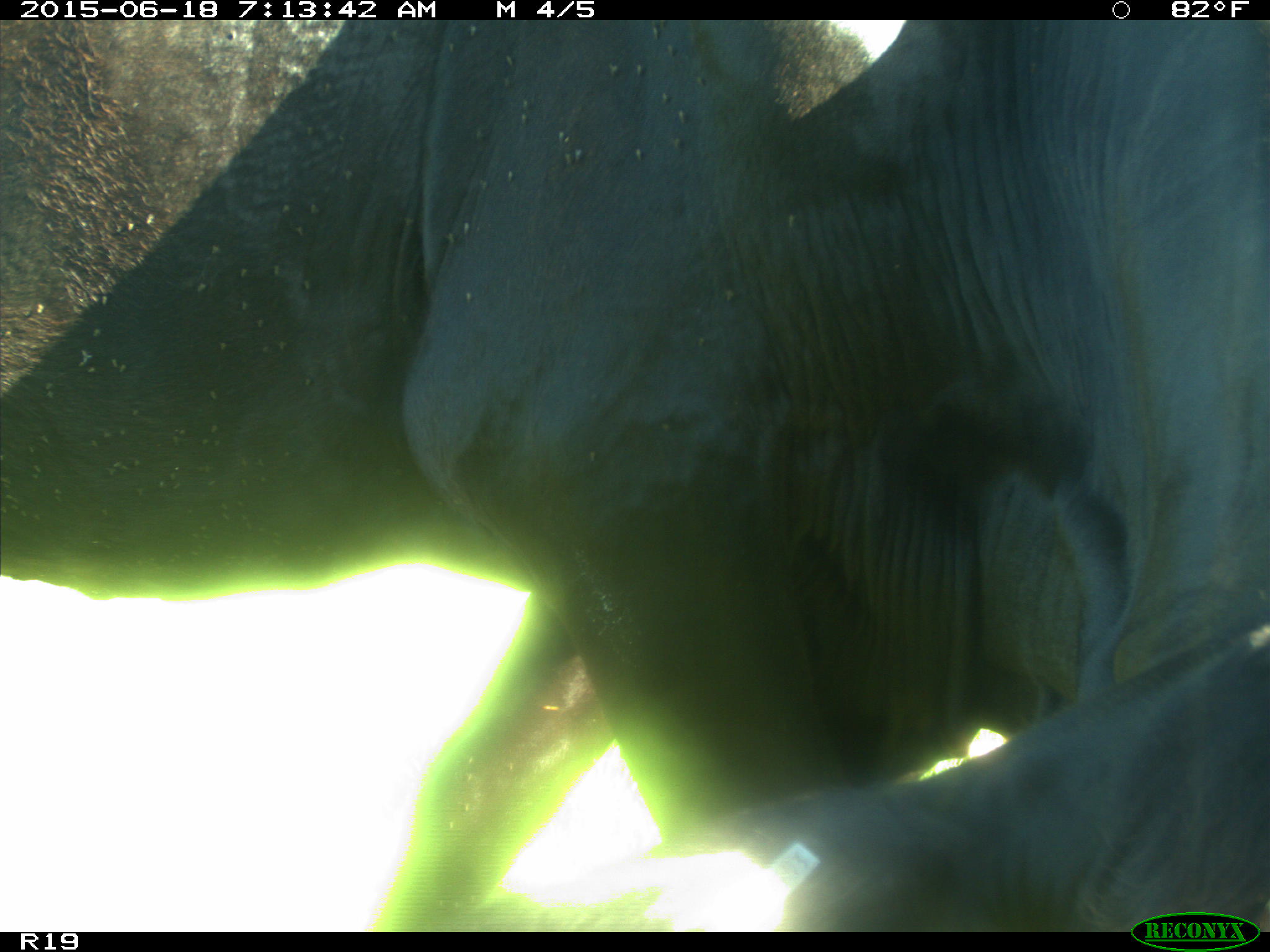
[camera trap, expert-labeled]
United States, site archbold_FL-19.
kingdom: Animalia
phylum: Chordata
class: Mammalia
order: Artiodactyla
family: Bovidae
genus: Bos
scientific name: Bos taurus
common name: domestic cow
Bos taurus (domestic cow).